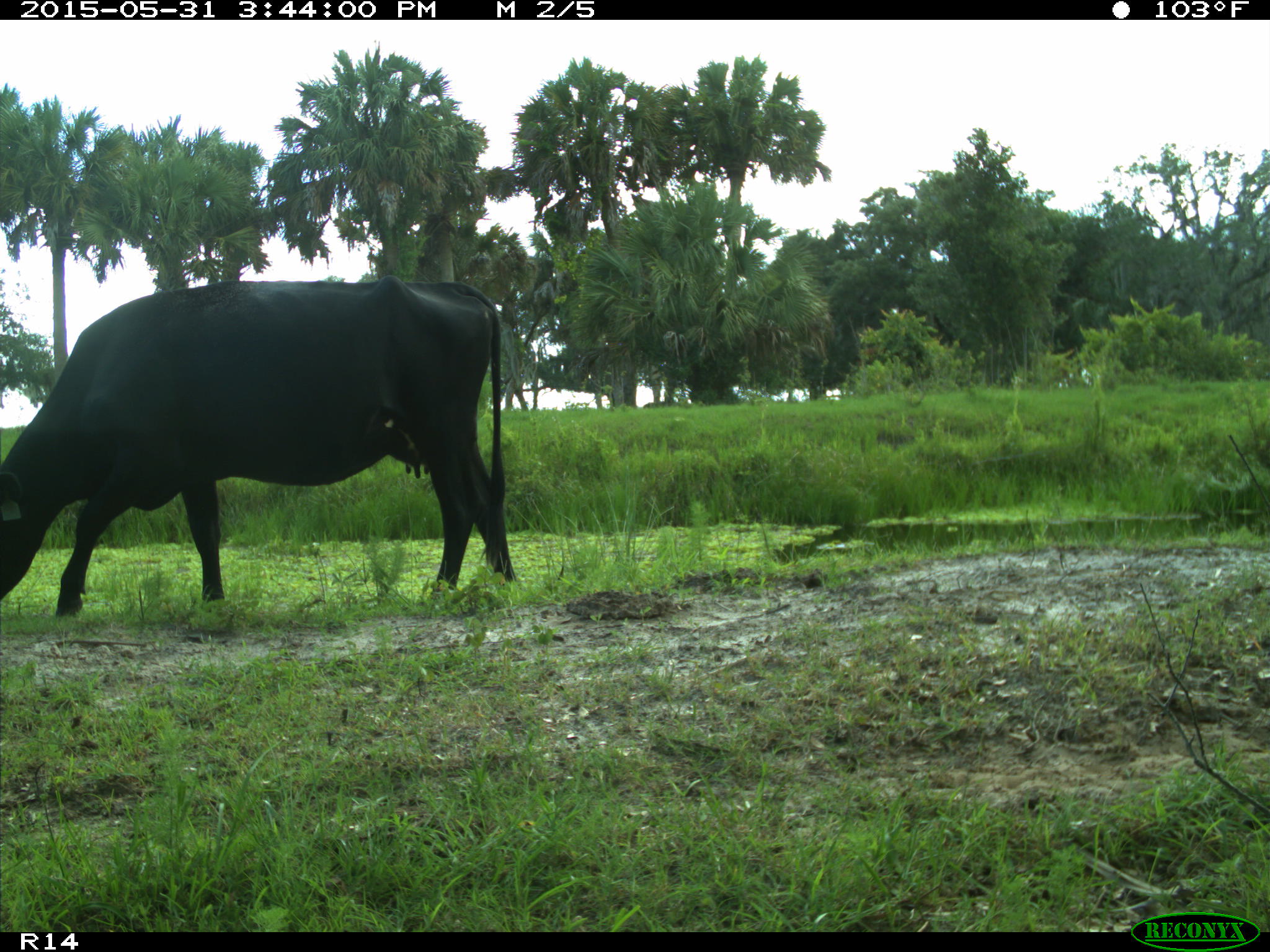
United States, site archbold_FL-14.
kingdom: Animalia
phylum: Chordata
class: Mammalia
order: Artiodactyla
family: Bovidae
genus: Bos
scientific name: Bos taurus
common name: domestic cow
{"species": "Bos taurus (domestic cow)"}